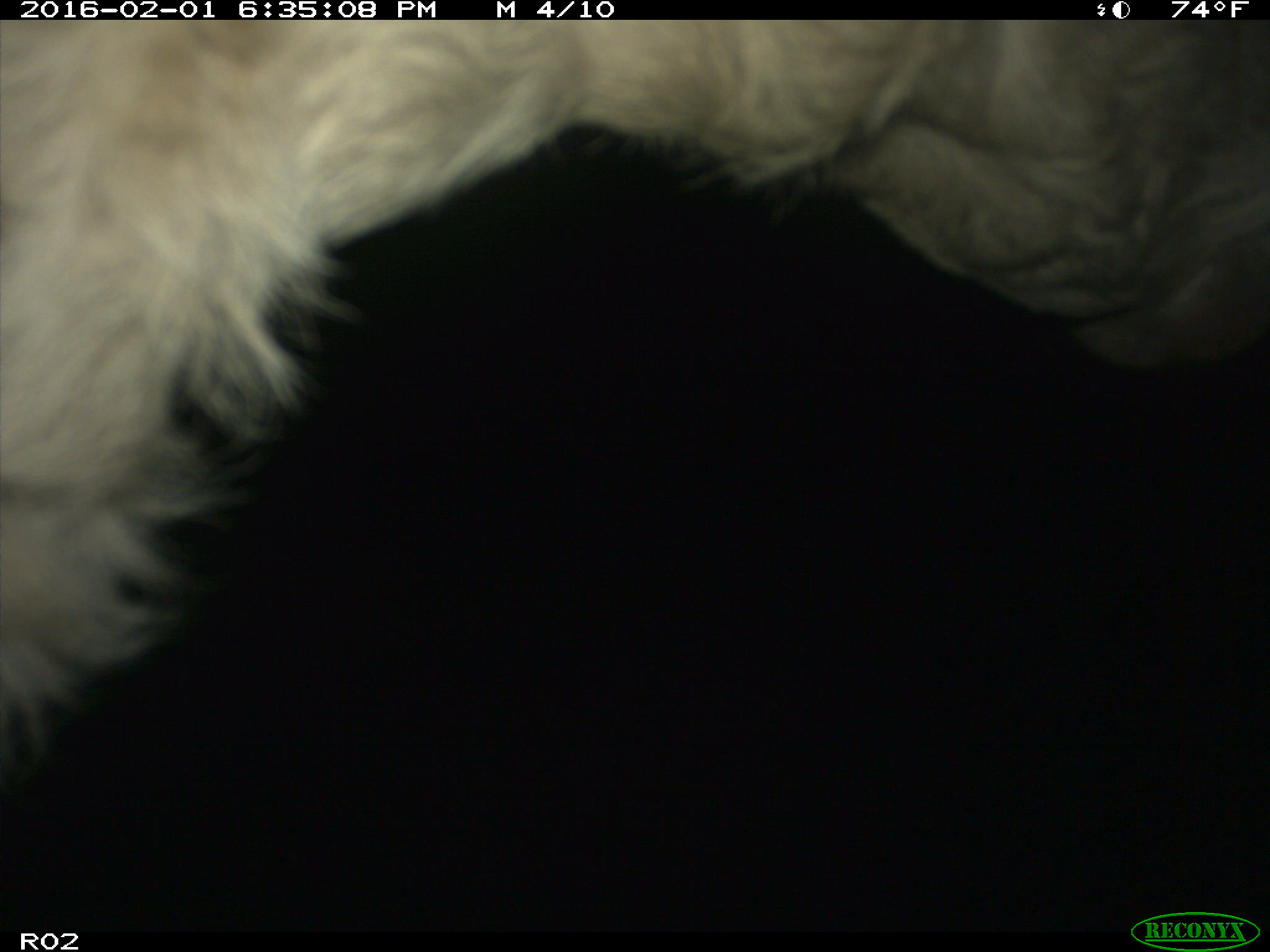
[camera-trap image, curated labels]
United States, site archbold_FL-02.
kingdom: Animalia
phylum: Chordata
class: Mammalia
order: Artiodactyla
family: Bovidae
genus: Bos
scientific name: Bos taurus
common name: domestic cow